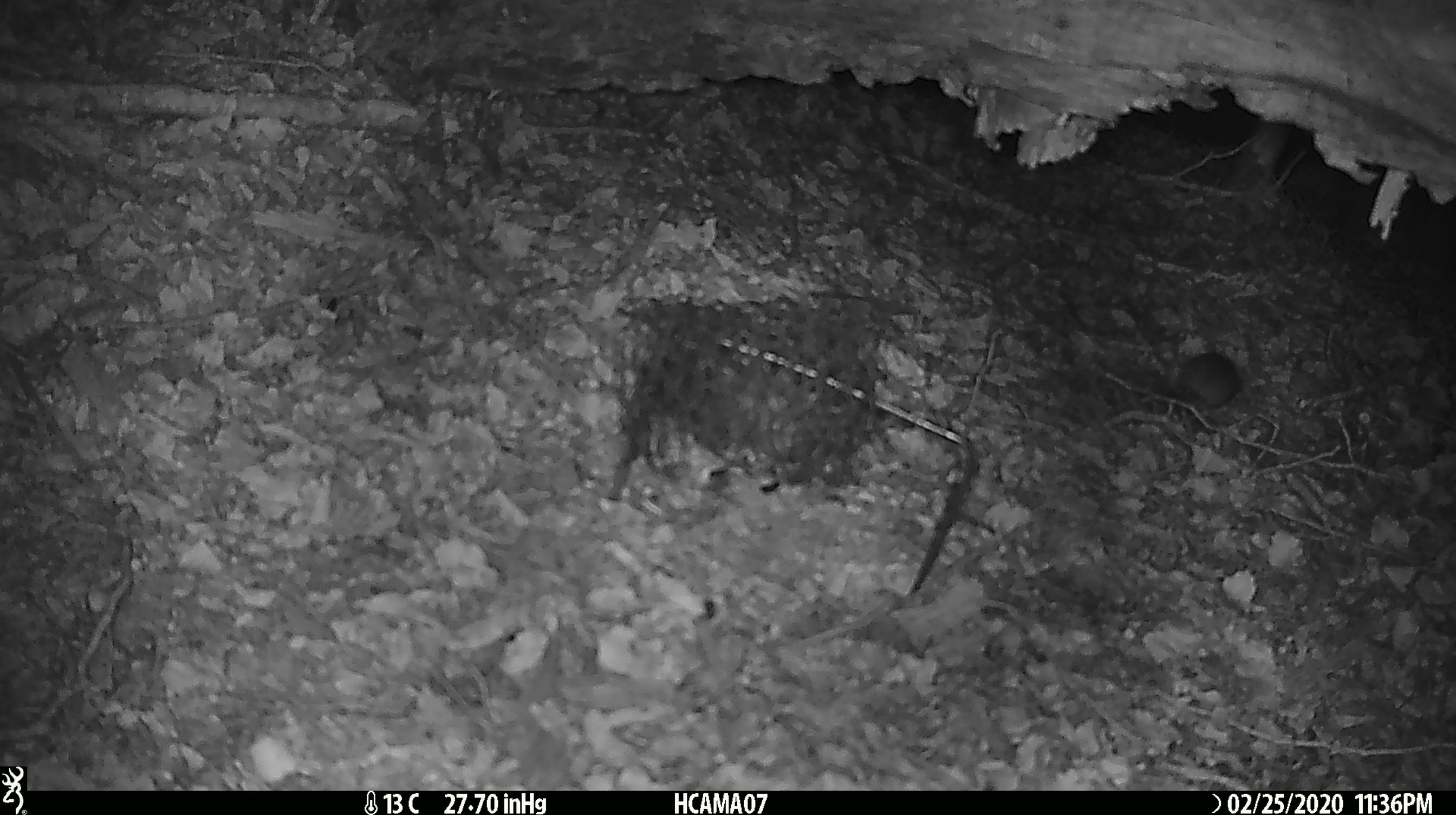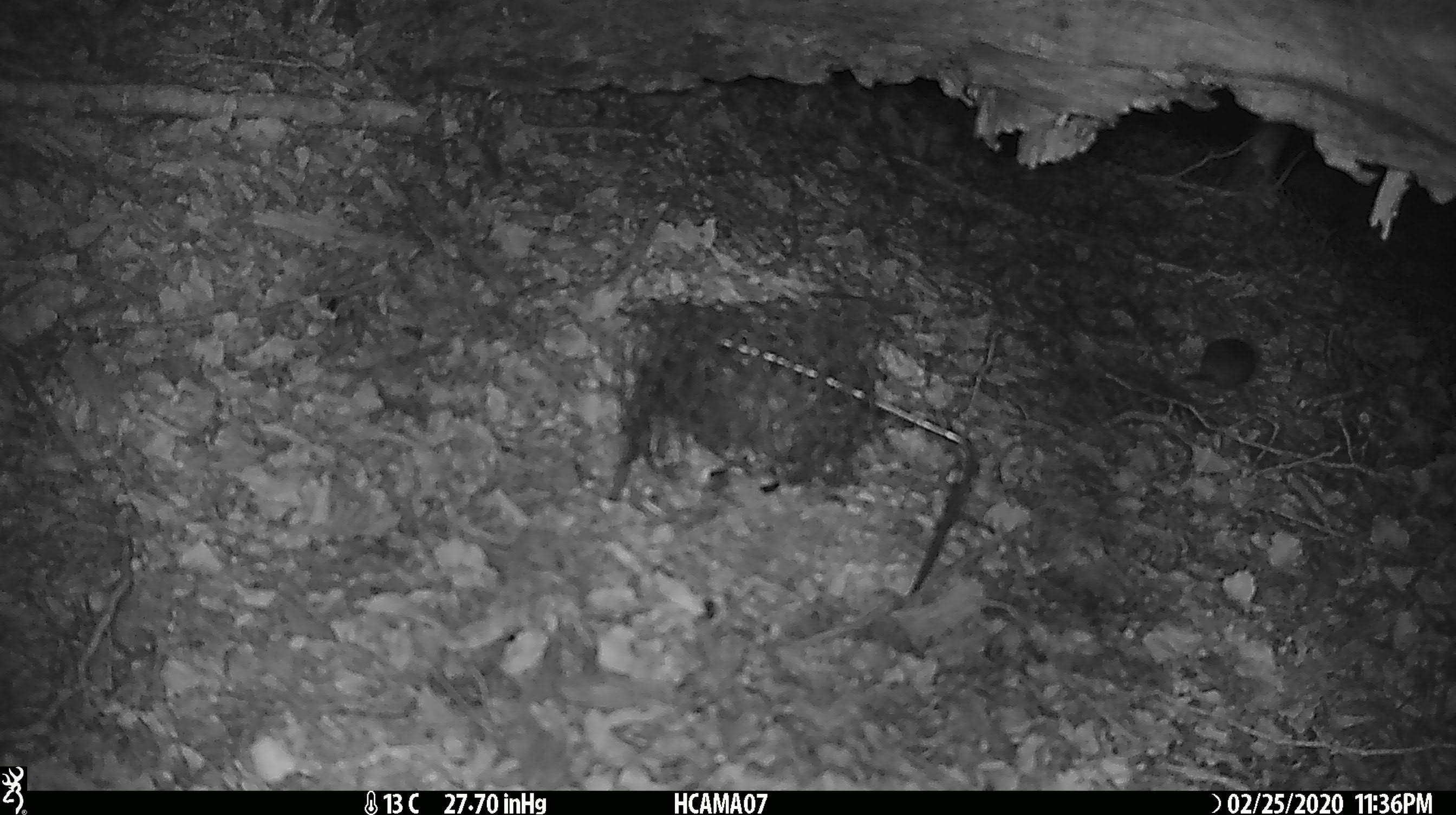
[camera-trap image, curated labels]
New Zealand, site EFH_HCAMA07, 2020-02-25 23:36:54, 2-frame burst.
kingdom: Animalia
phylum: Chordata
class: Mammalia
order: Rodentia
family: Muridae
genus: Mus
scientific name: Mus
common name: mouse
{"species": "mouse (Mus)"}